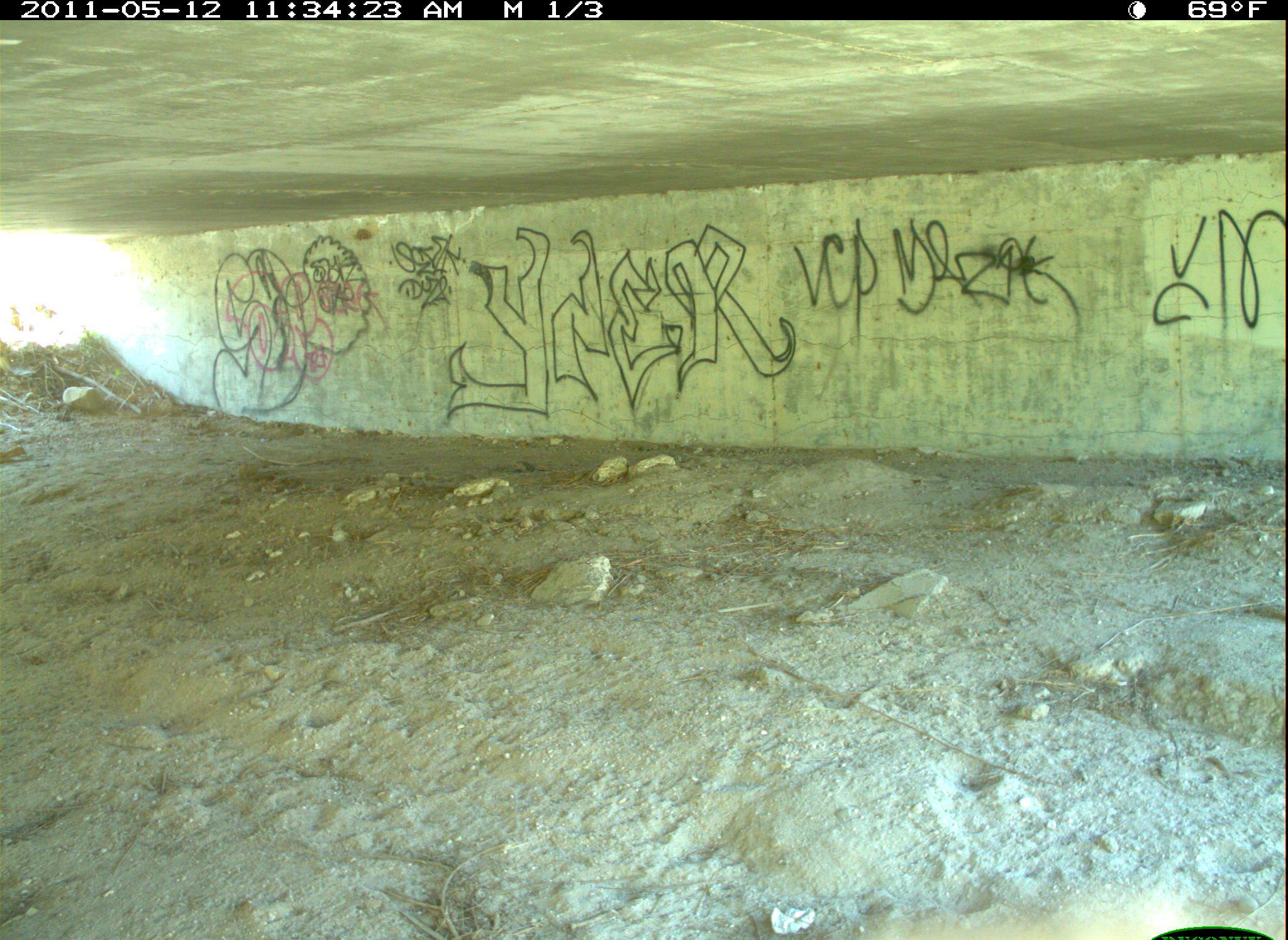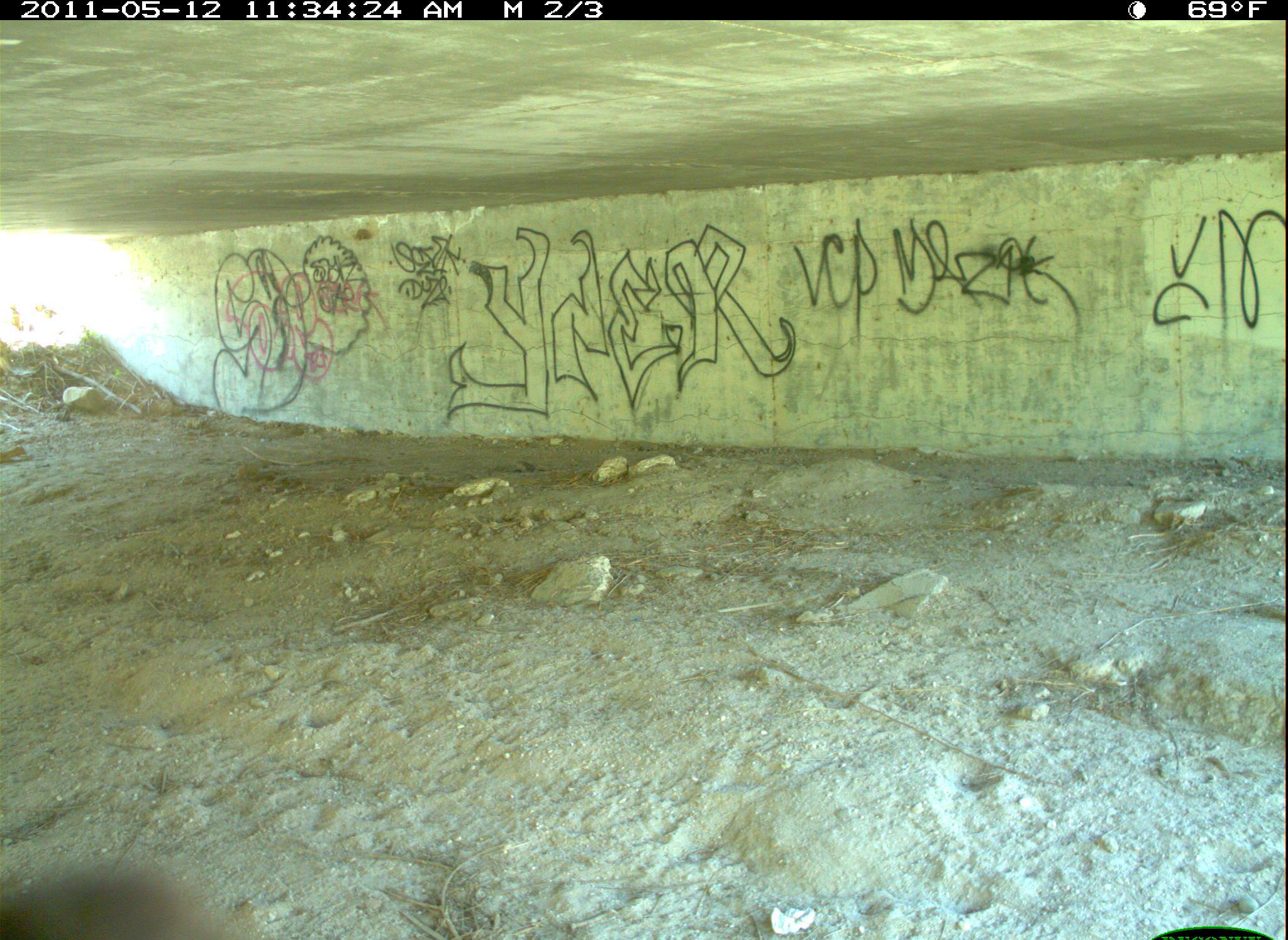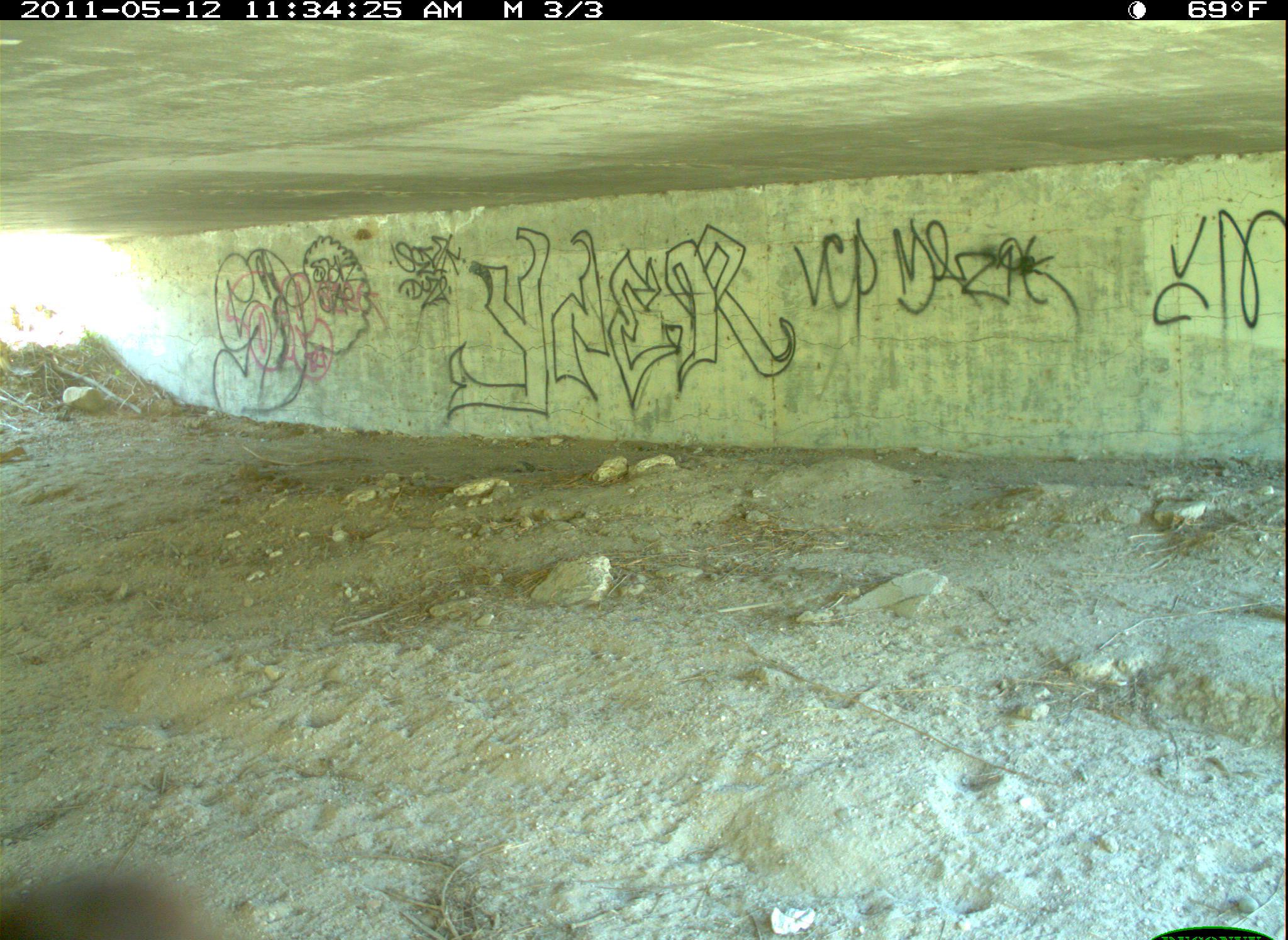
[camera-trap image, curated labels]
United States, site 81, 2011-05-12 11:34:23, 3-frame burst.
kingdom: Animalia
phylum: Chordata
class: Aves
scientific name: Aves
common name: bird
Bird (Aves).